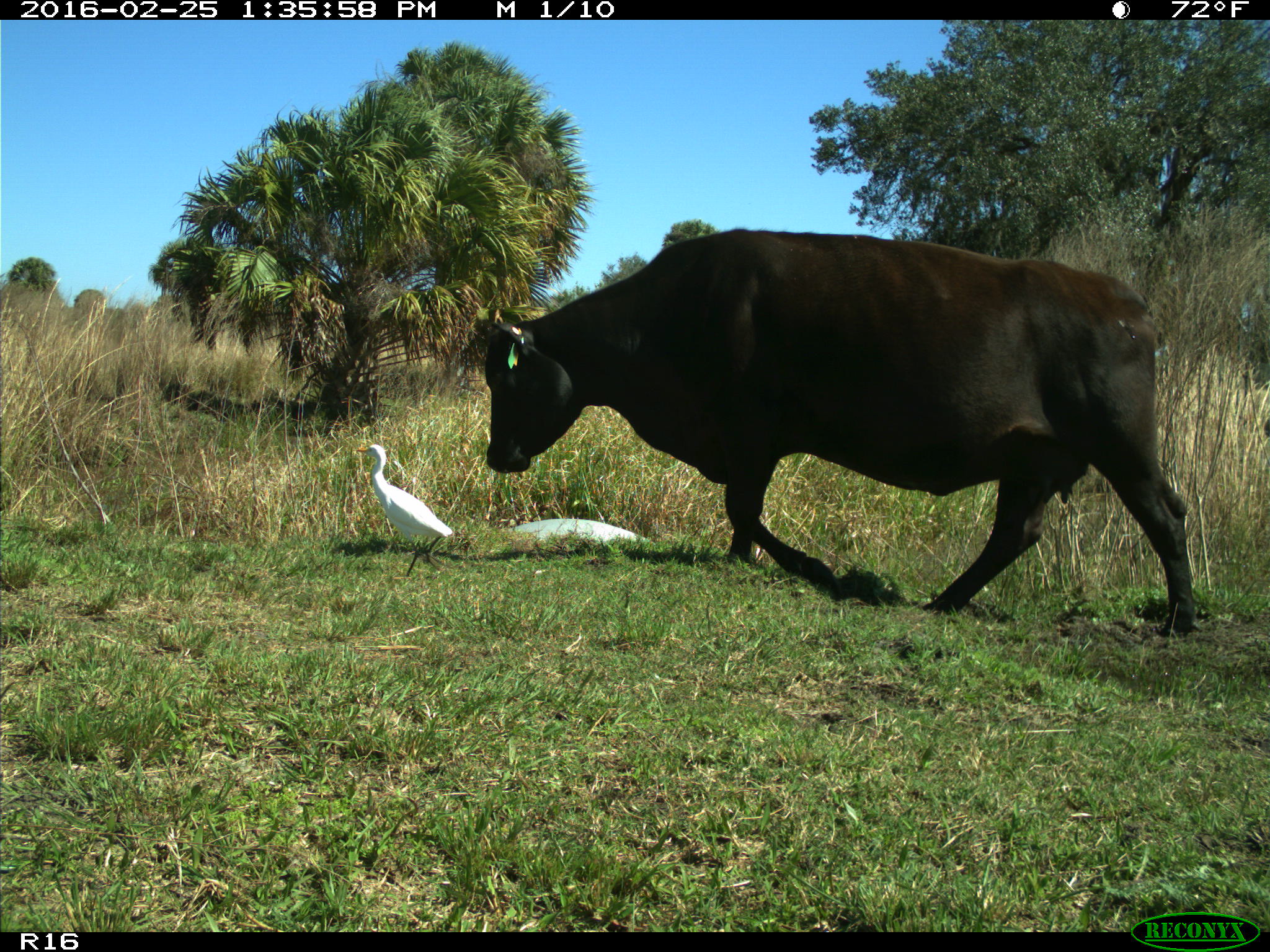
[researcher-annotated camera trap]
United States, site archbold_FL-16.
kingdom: Animalia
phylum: Chordata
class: Mammalia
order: Artiodactyla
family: Bovidae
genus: Bos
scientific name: Bos taurus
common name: domestic cow